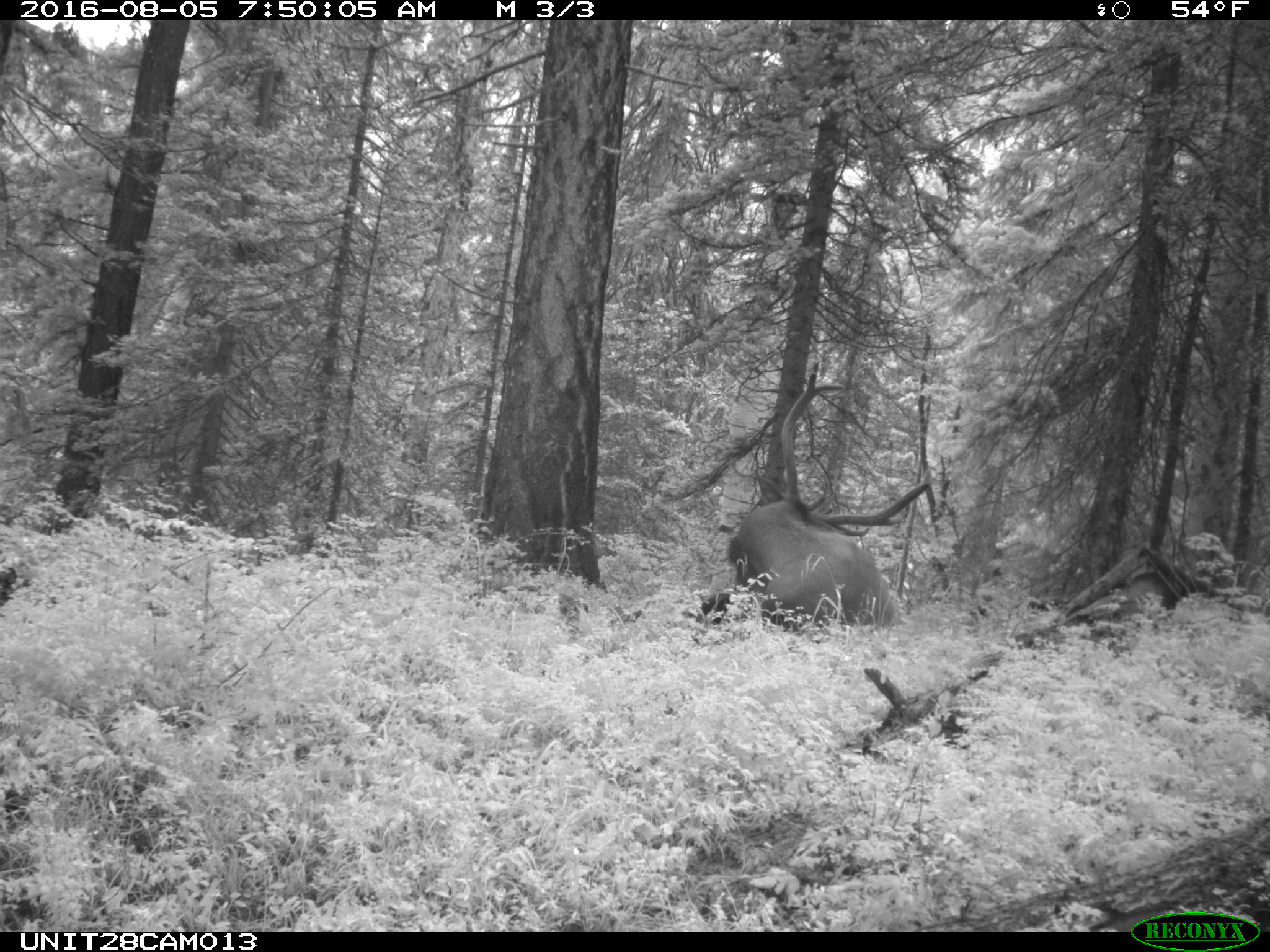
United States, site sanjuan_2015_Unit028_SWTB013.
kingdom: Animalia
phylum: Chordata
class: Mammalia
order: Artiodactyla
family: Cervidae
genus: Cervus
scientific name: Cervus elaphus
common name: red deer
Cervus elaphus (red deer).